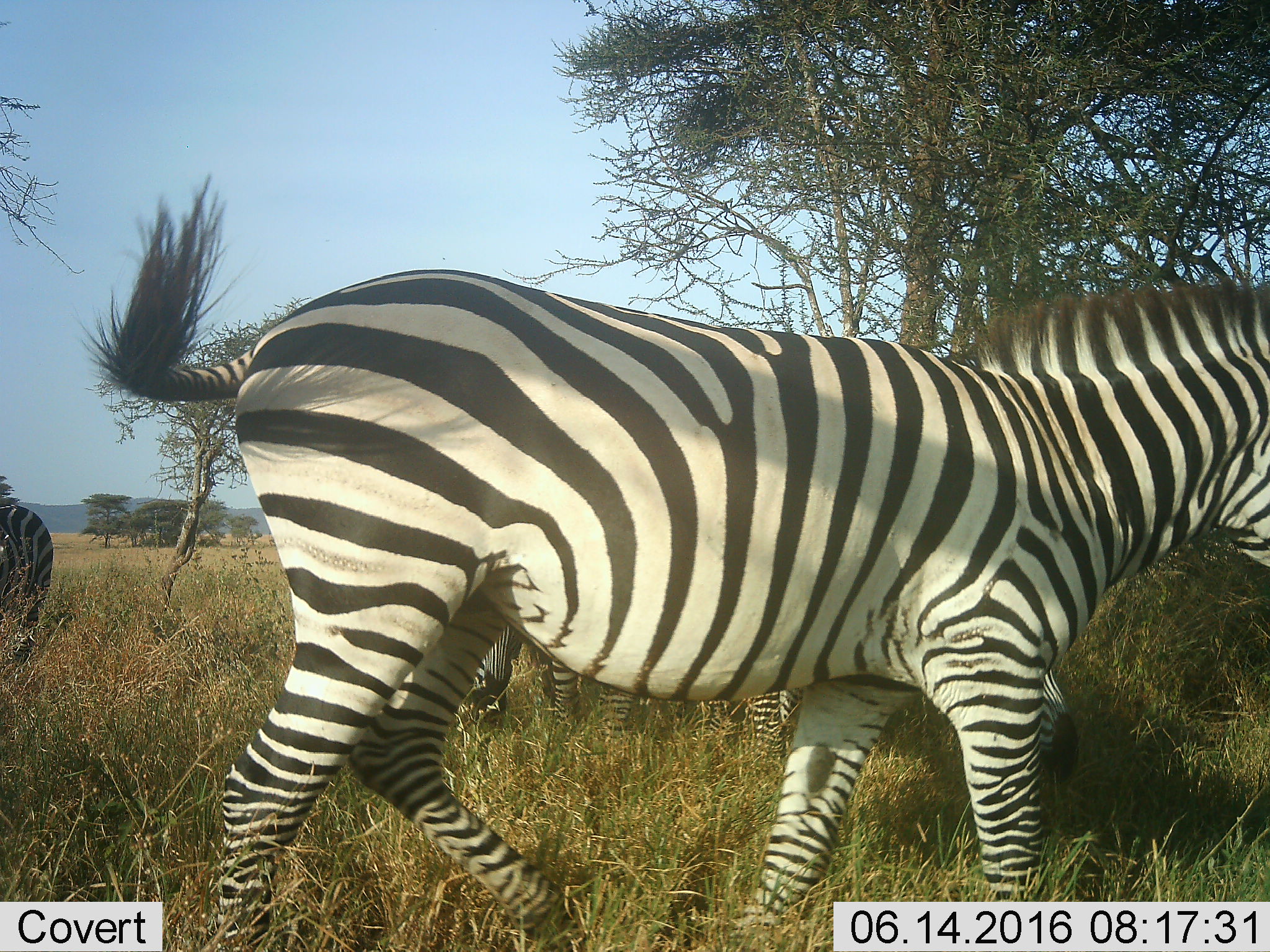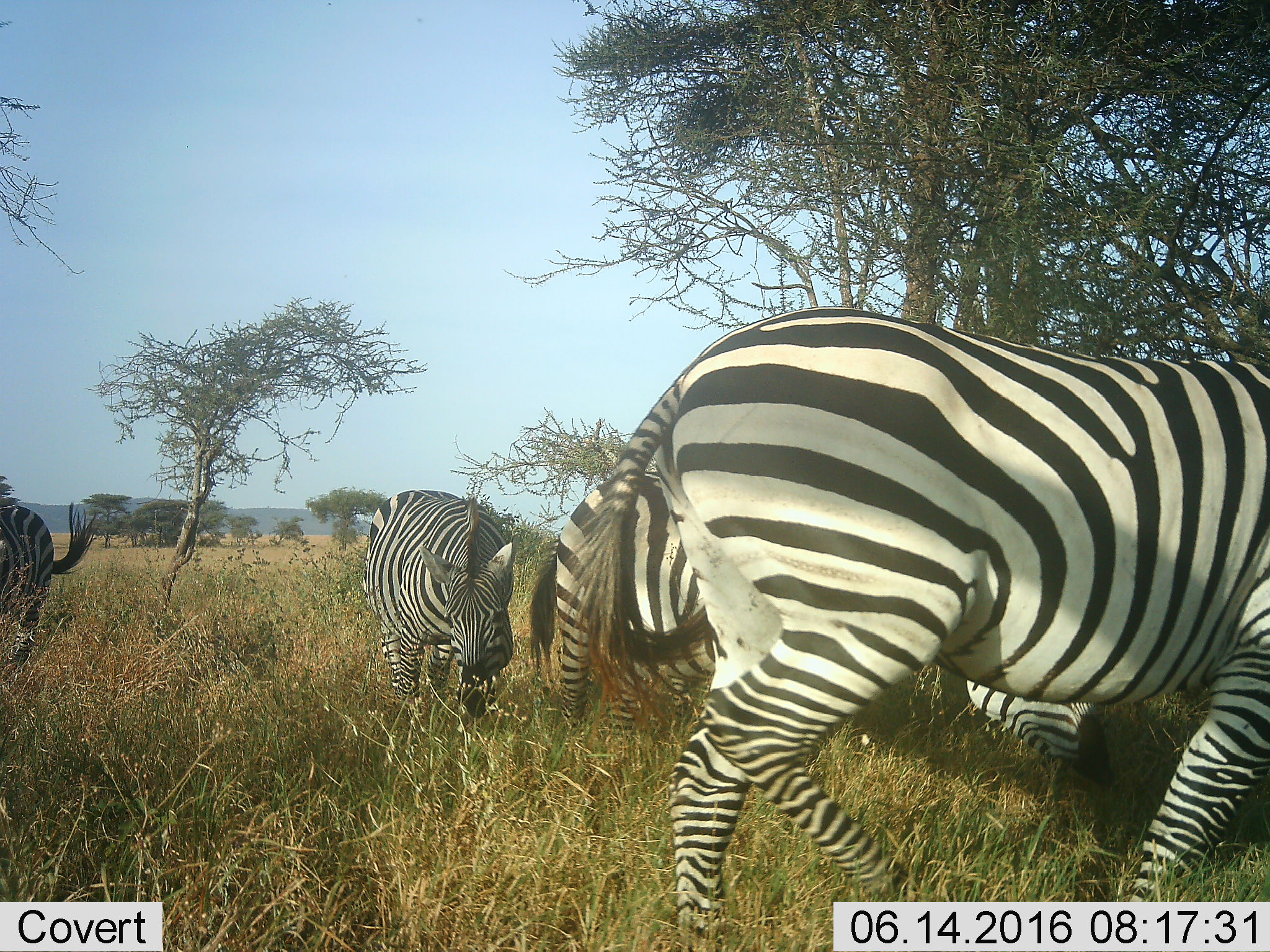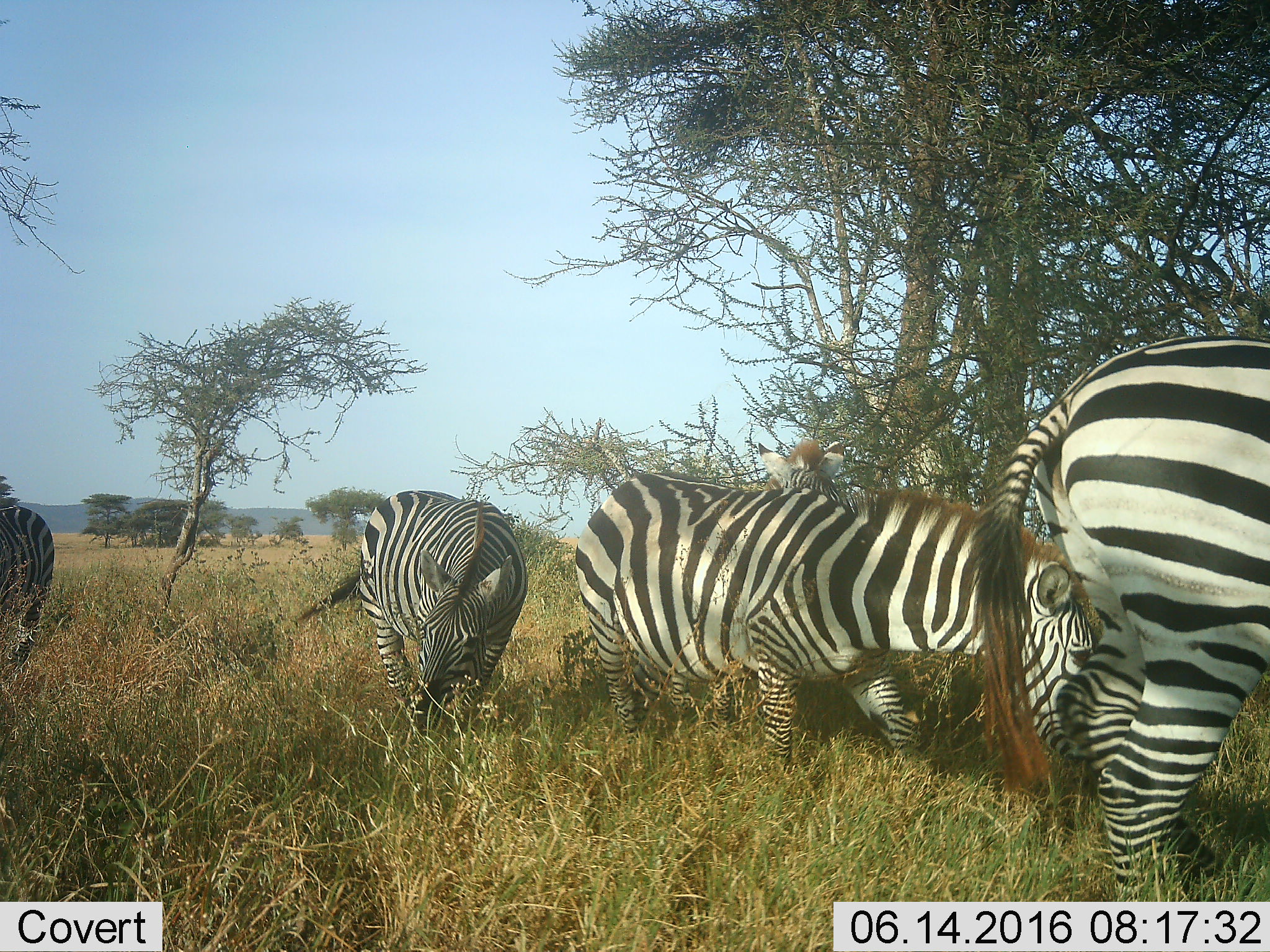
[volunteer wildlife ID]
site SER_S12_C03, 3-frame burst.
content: unidentified animal